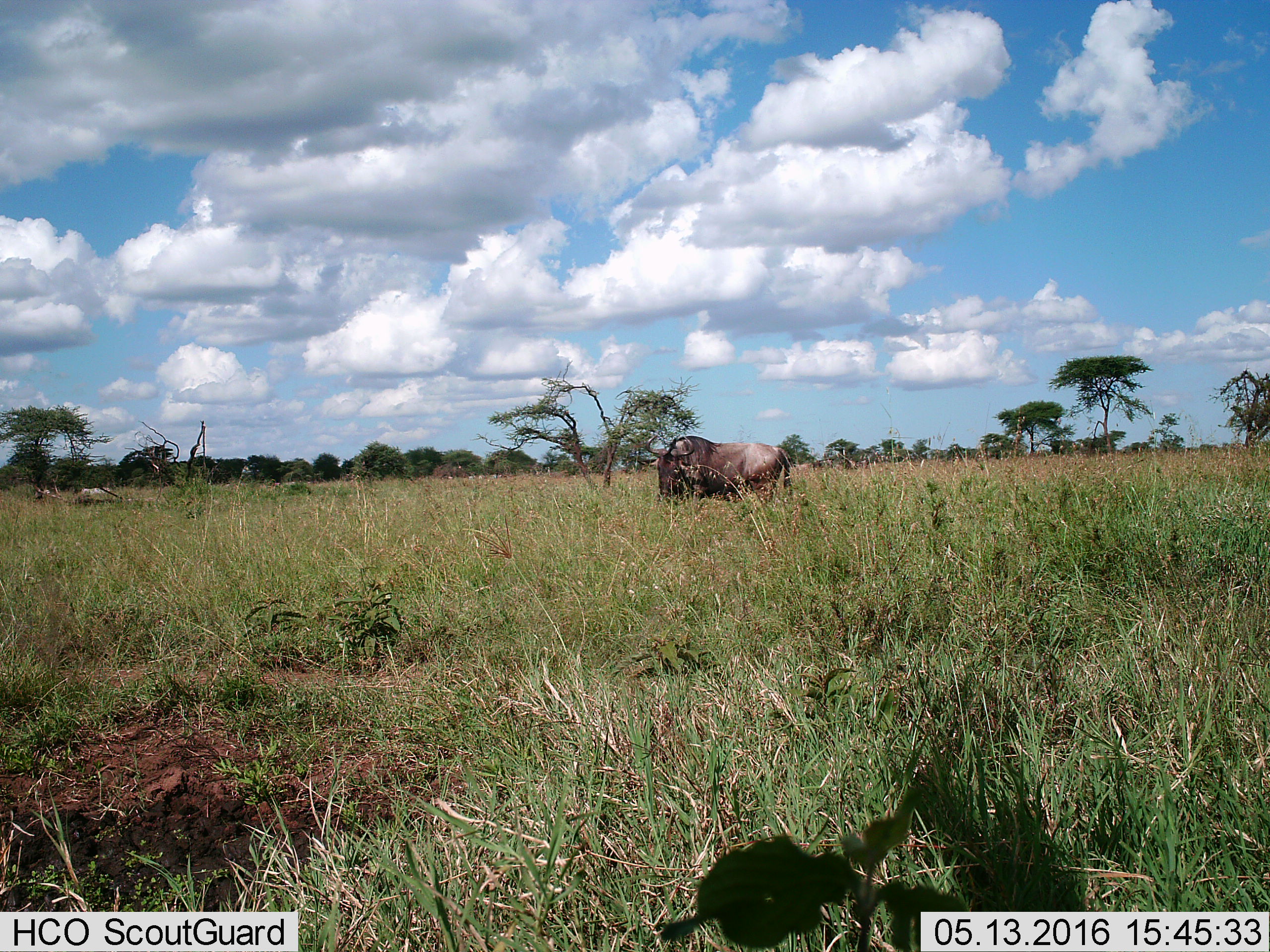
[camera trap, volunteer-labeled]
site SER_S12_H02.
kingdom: Animalia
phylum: Chordata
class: Mammalia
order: Artiodactyla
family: Bovidae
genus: Connochaetes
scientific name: Connochaetes taurinus taurinus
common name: blue wildebeest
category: wildebeestblue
Wildebeestblue (blue wildebeest) (Connochaetes taurinus taurinus), count 1. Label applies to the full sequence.